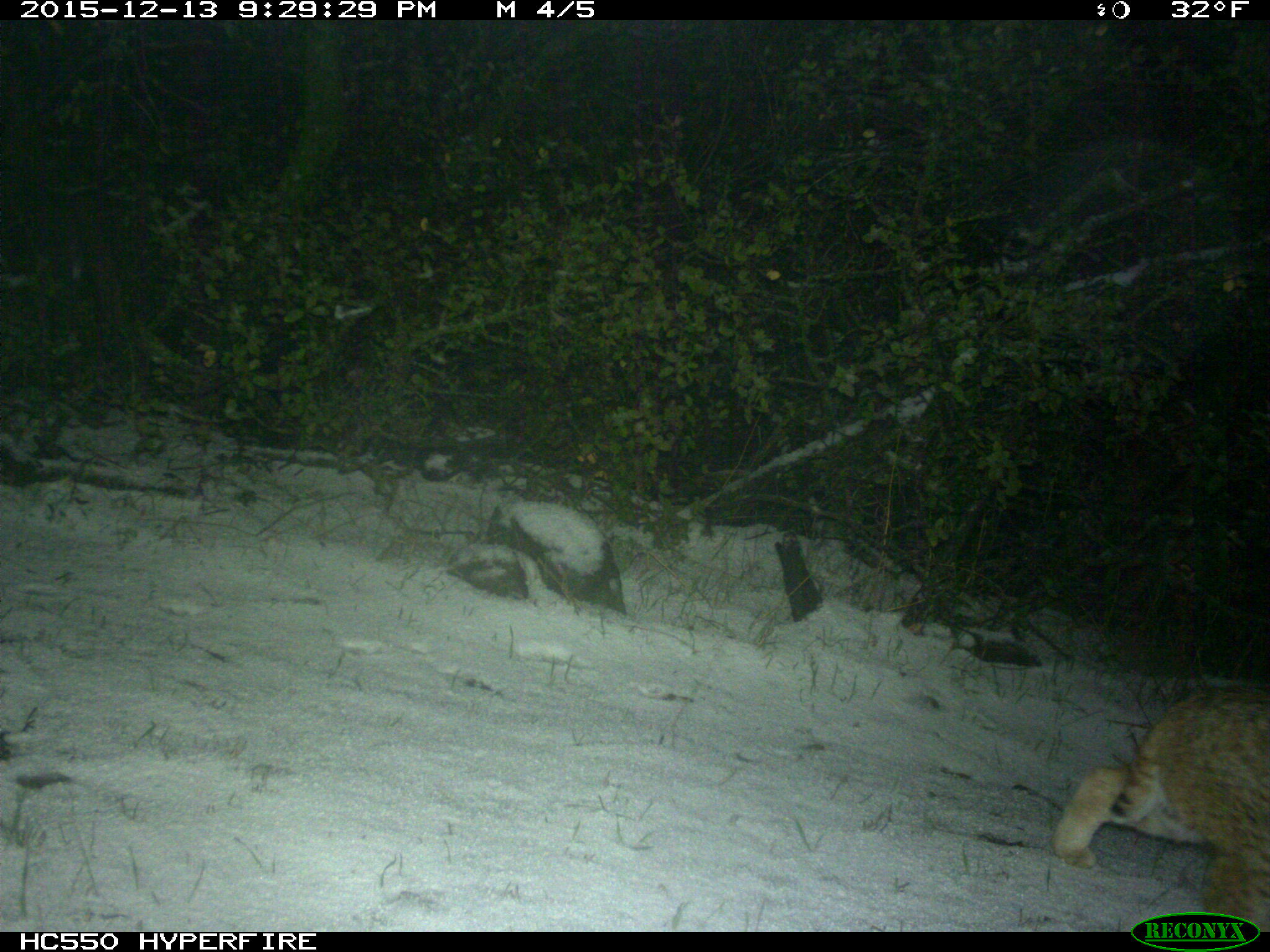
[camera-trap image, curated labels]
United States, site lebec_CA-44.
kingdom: Animalia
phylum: Chordata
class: Mammalia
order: Carnivora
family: Felidae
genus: Lynx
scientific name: Lynx rufus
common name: bobcat